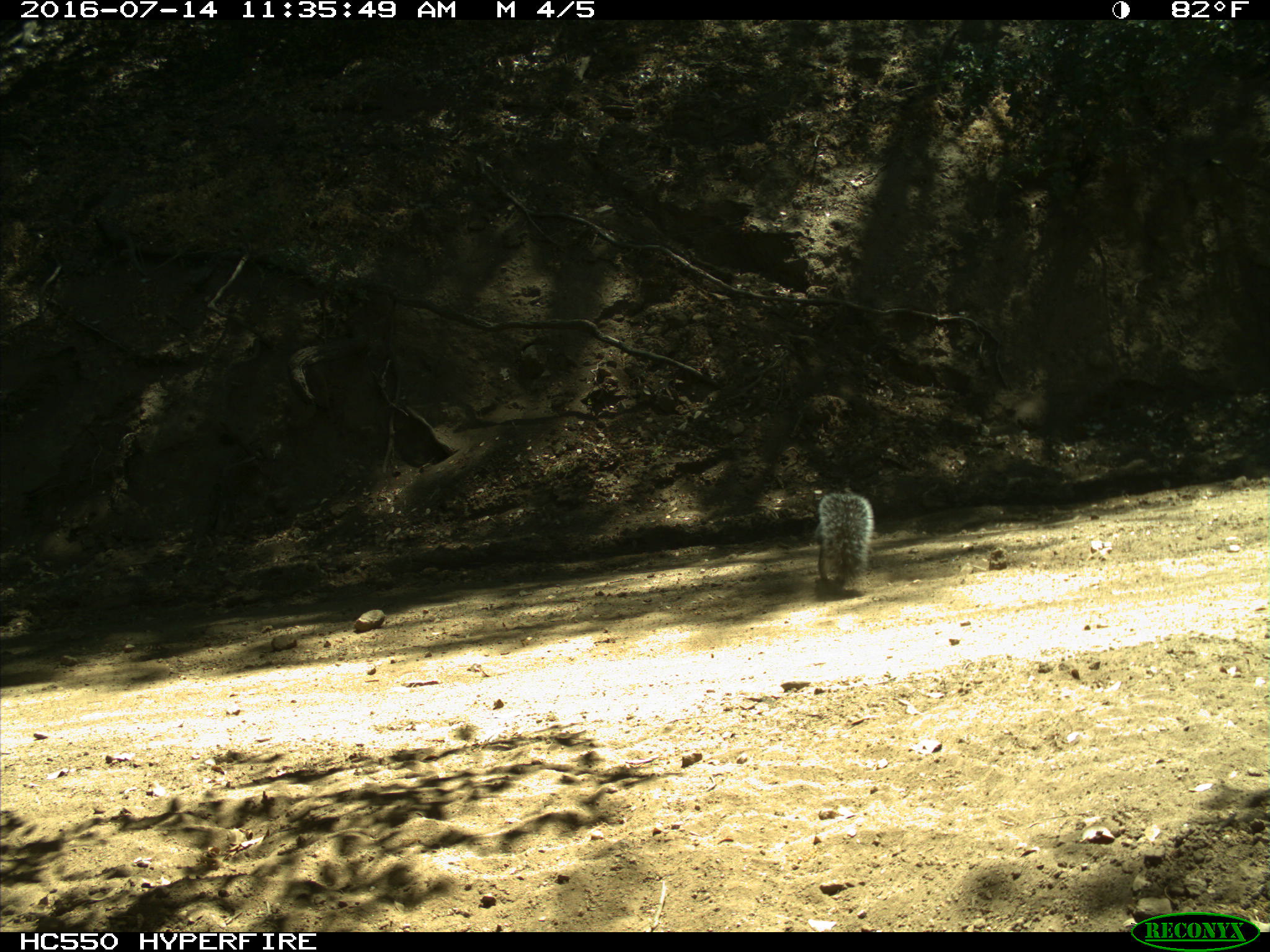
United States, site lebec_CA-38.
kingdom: Animalia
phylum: Chordata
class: Mammalia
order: Rodentia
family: Sciuridae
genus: Sciurus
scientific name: Sciurus carolinensis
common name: eastern gray squirrel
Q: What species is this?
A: Sciurus carolinensis (eastern gray squirrel).